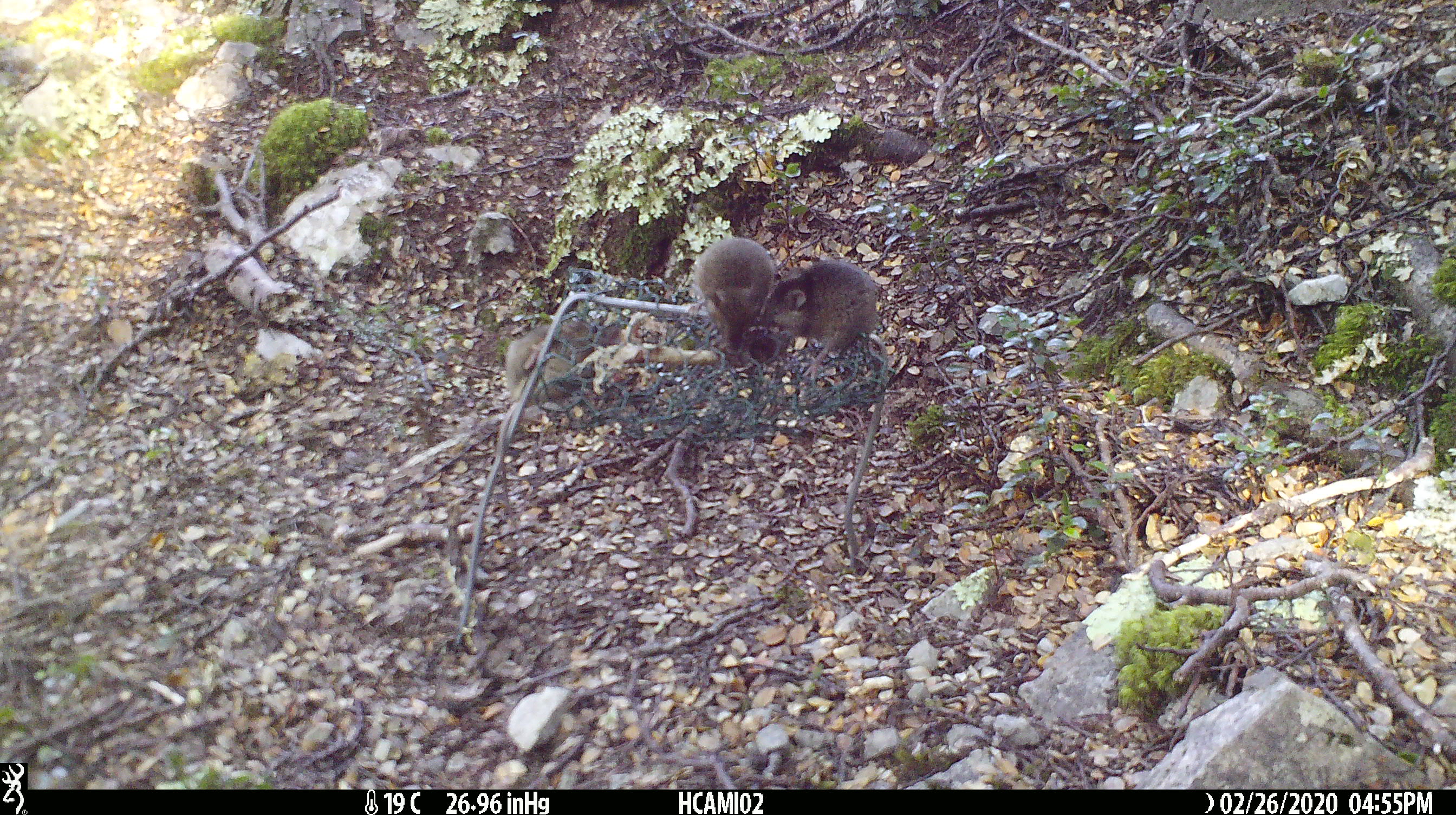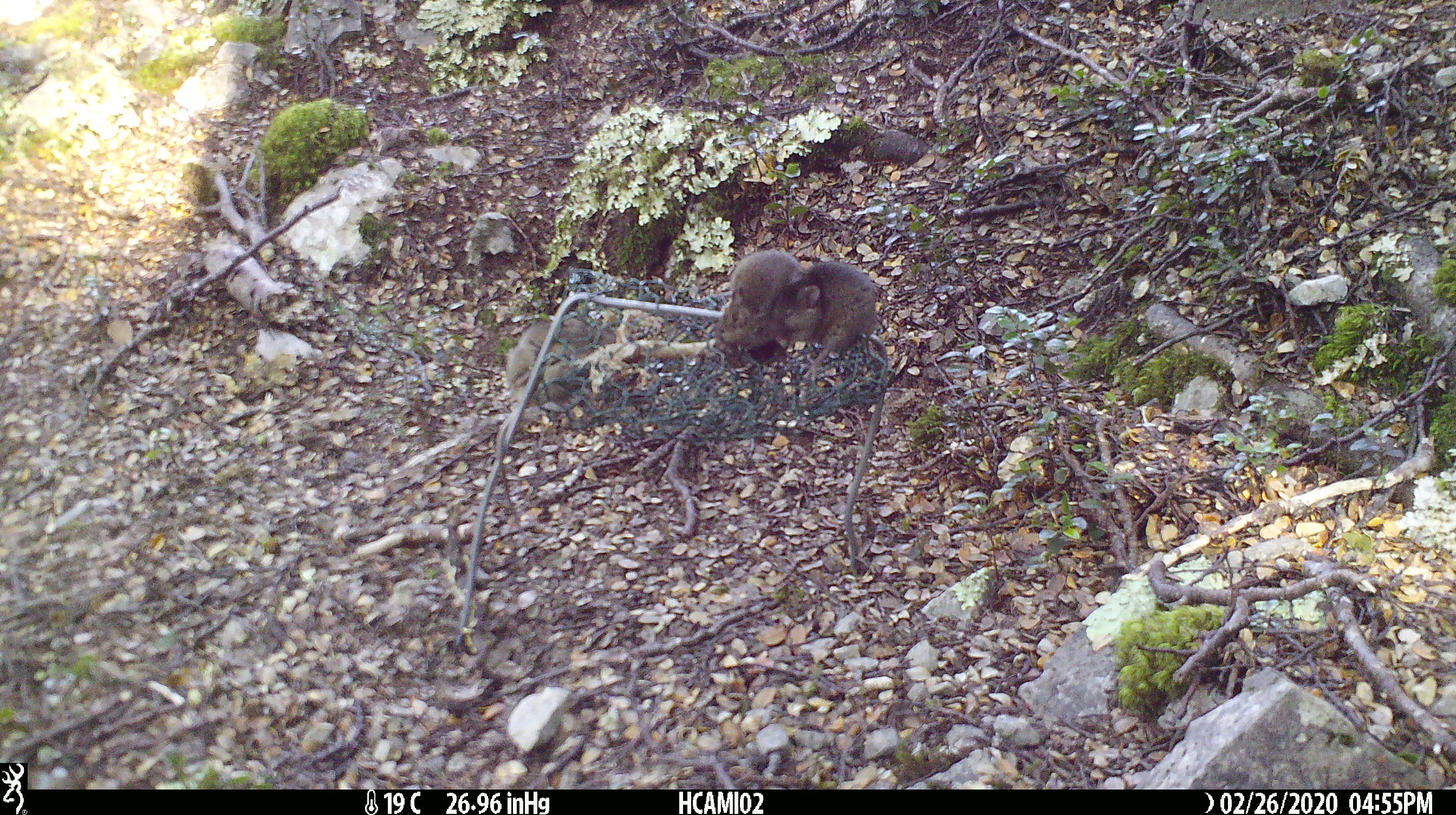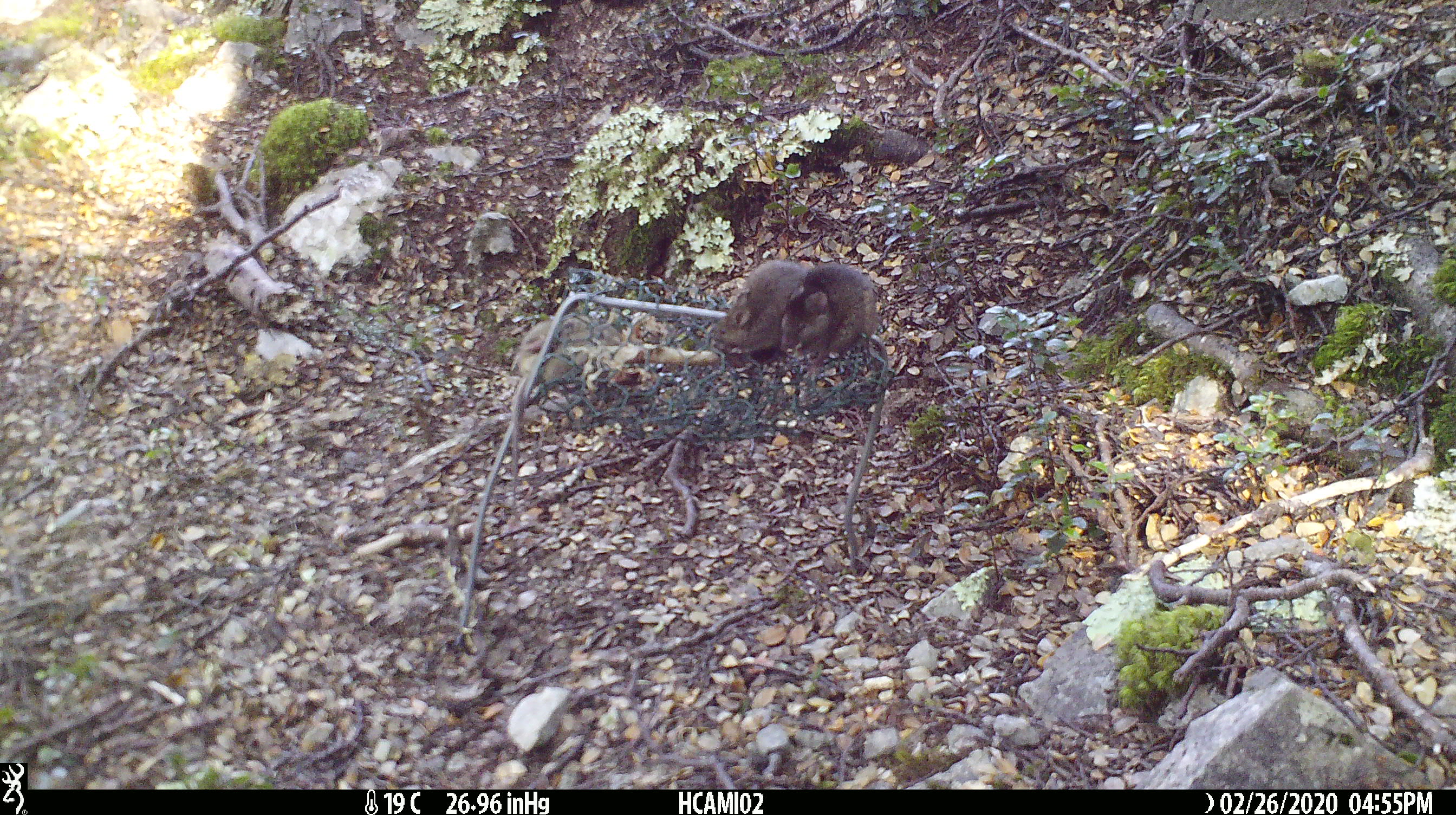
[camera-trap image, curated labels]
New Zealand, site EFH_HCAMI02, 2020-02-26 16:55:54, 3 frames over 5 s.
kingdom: Animalia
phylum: Chordata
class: Mammalia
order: Rodentia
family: Muridae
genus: Mus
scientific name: Mus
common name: mouse